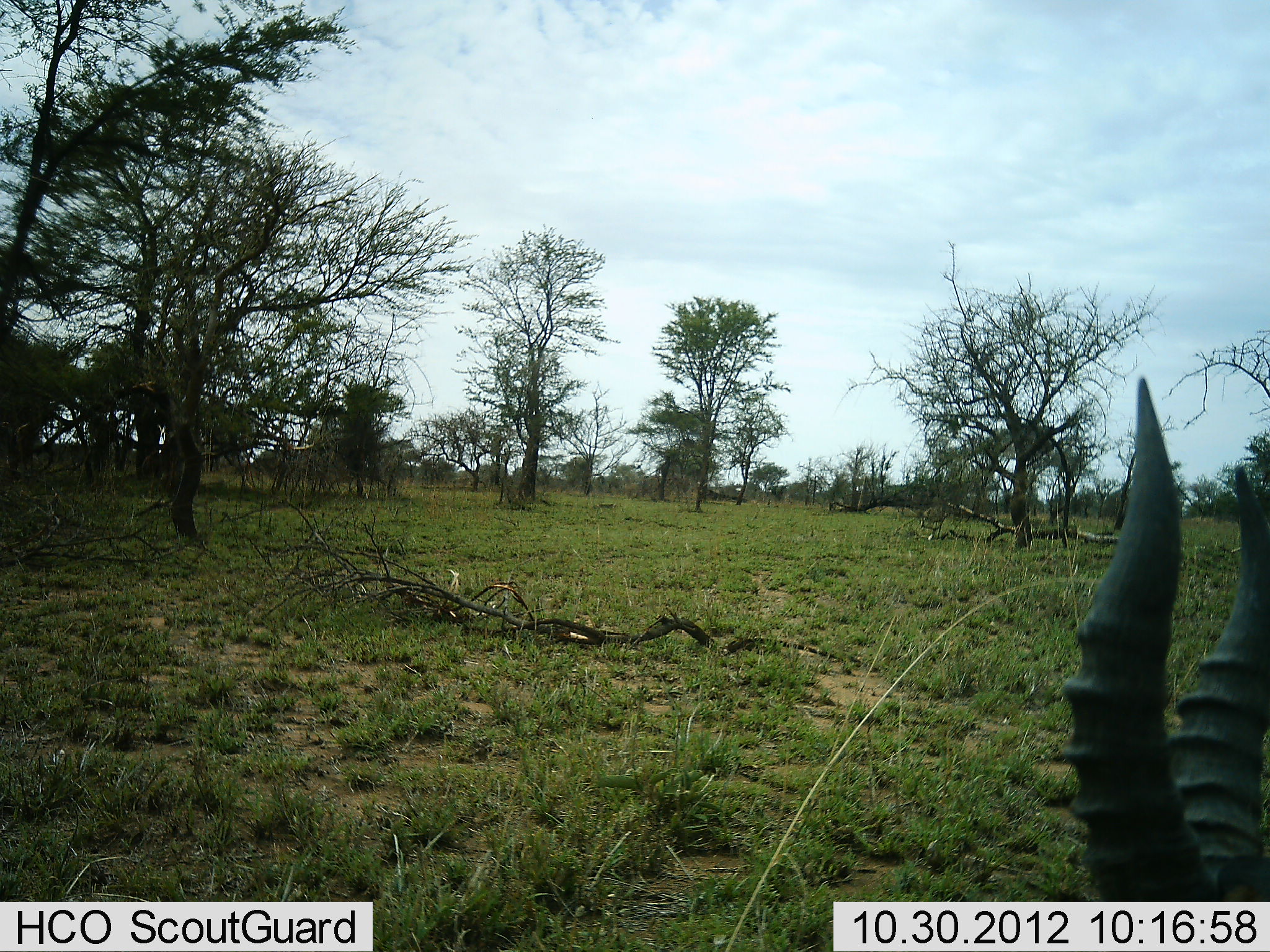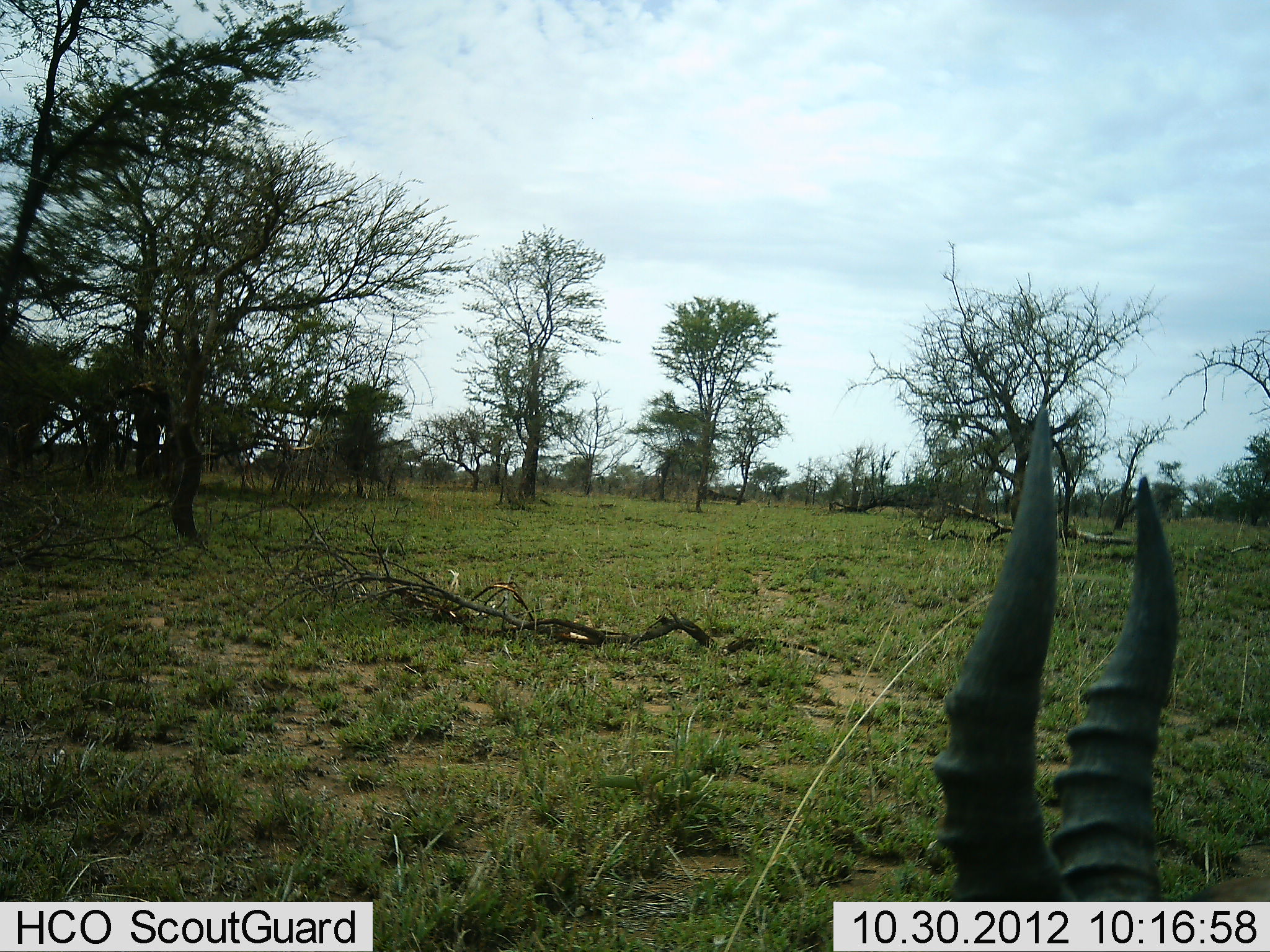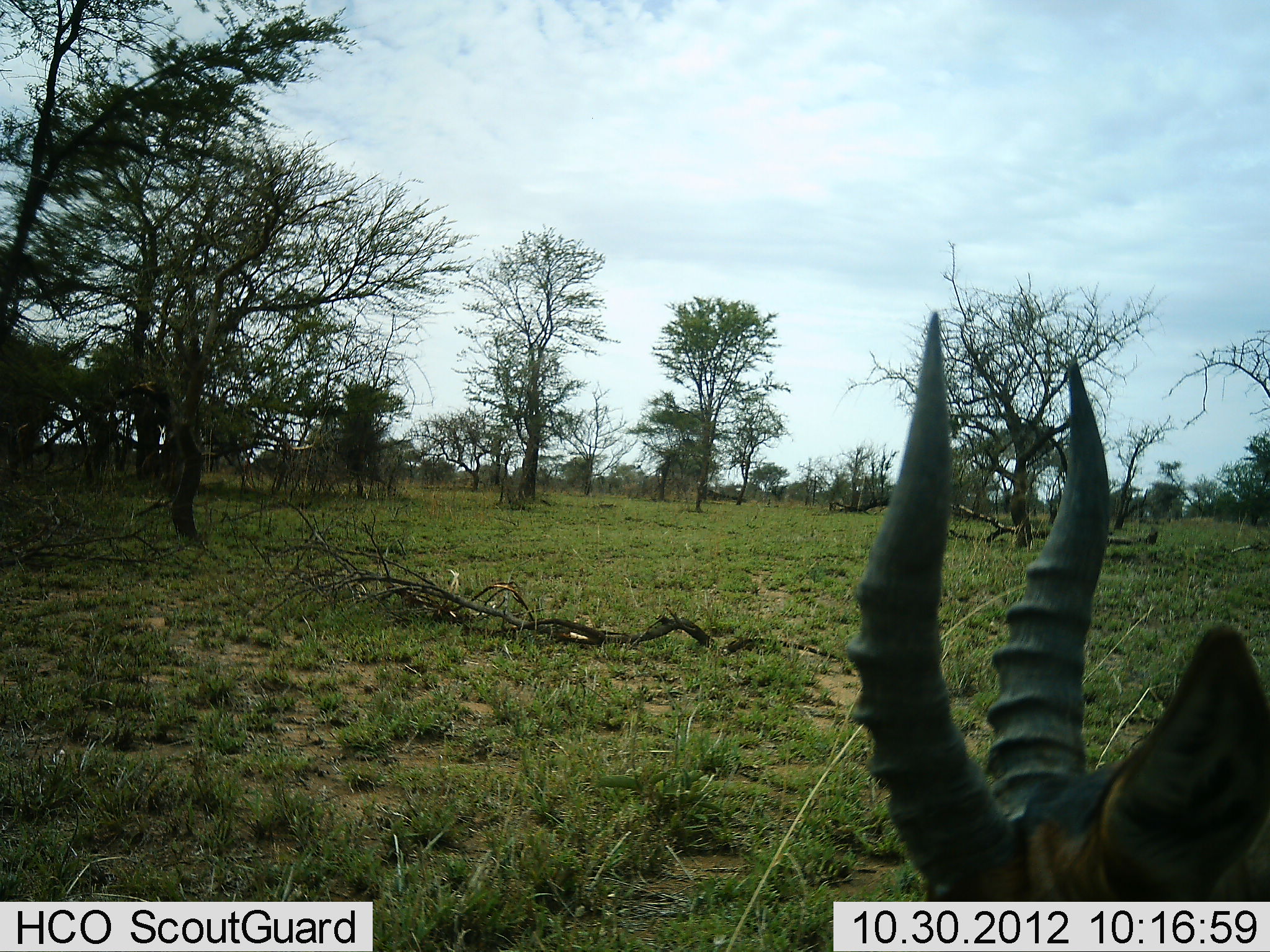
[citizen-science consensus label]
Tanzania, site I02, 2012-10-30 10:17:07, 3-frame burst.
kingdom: Animalia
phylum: Chordata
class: Mammalia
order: Artiodactyla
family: Bovidae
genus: Damaliscus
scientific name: Damaliscus lunatus jimela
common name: topi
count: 1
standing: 71%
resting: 14%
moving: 0%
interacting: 0%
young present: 0%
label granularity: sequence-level